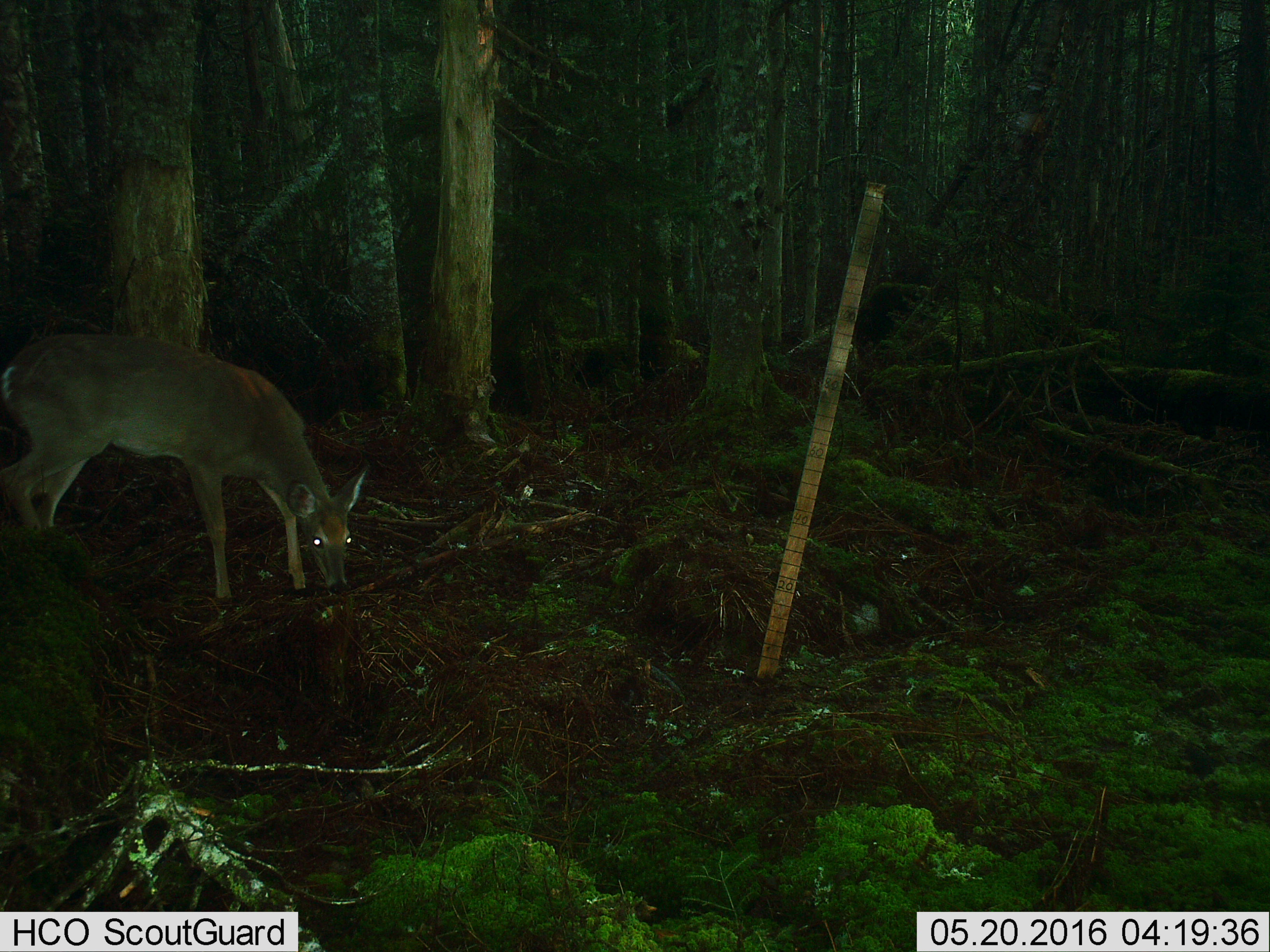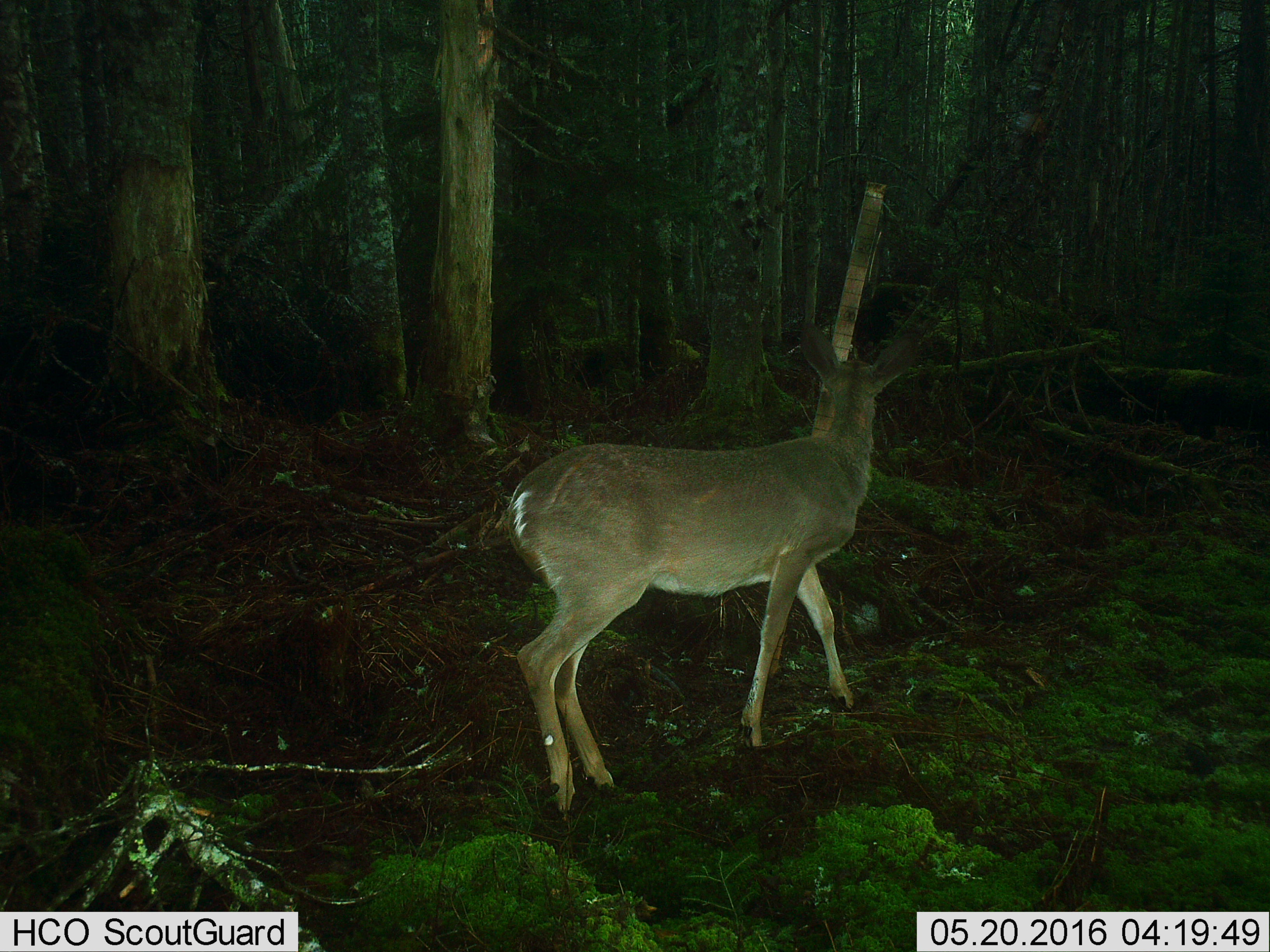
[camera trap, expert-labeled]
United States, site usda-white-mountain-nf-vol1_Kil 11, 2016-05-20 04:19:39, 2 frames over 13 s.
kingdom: Animalia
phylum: Chordata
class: Mammalia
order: Artiodactyla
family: Cervidae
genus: Odocoileus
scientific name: Odocoileus virginianus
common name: white-tailed deer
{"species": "white-tailed deer (Odocoileus virginianus)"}